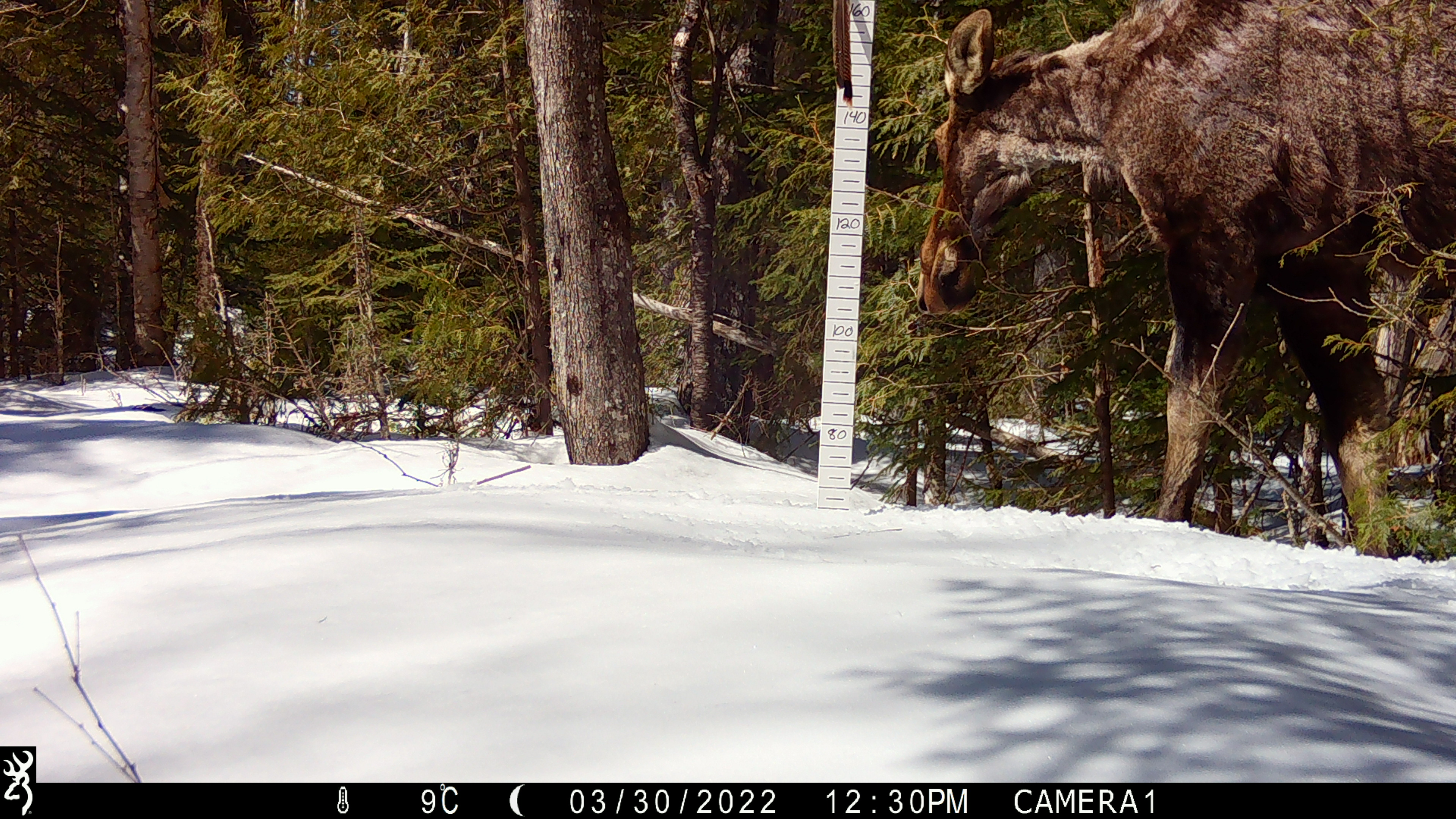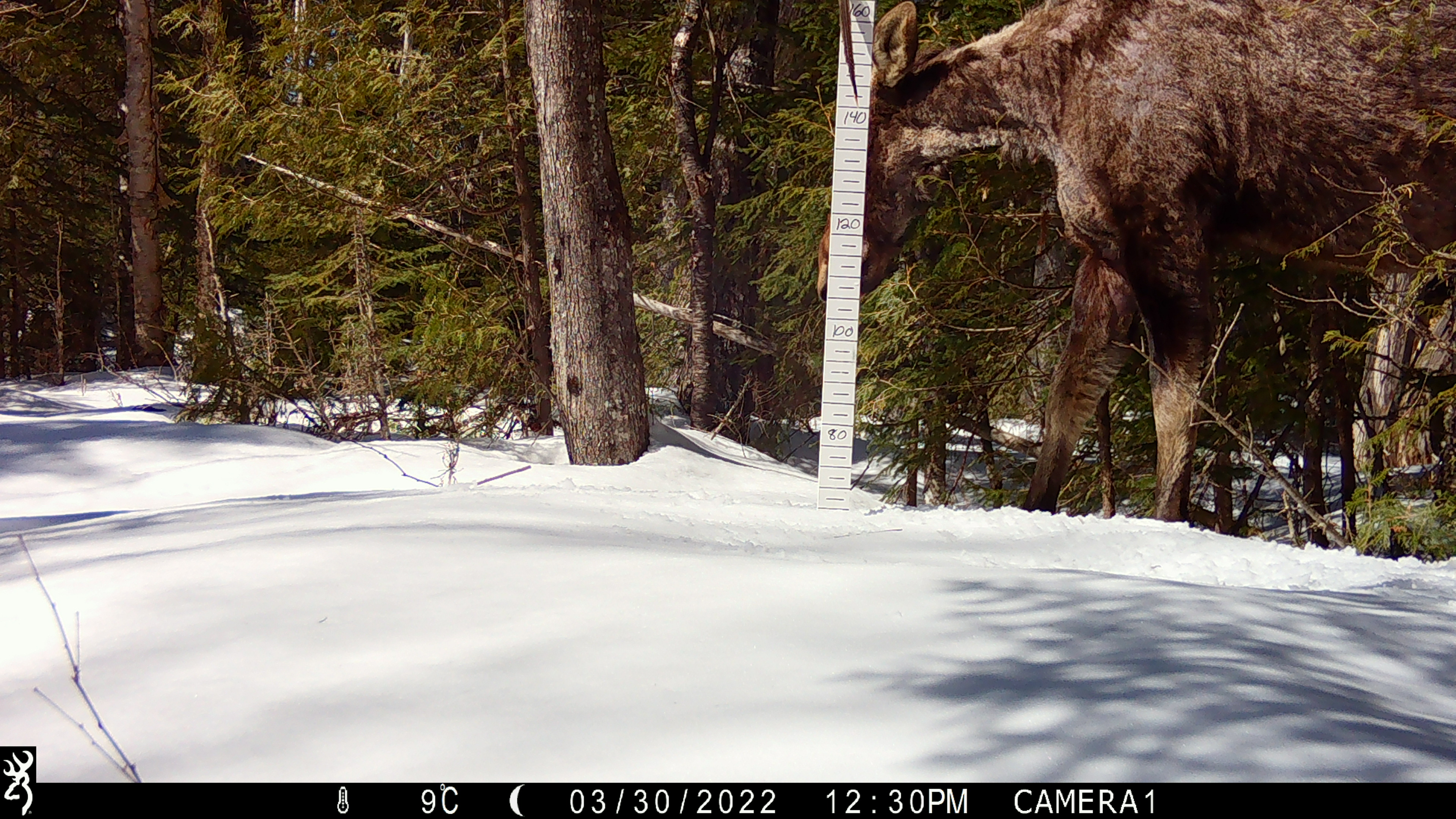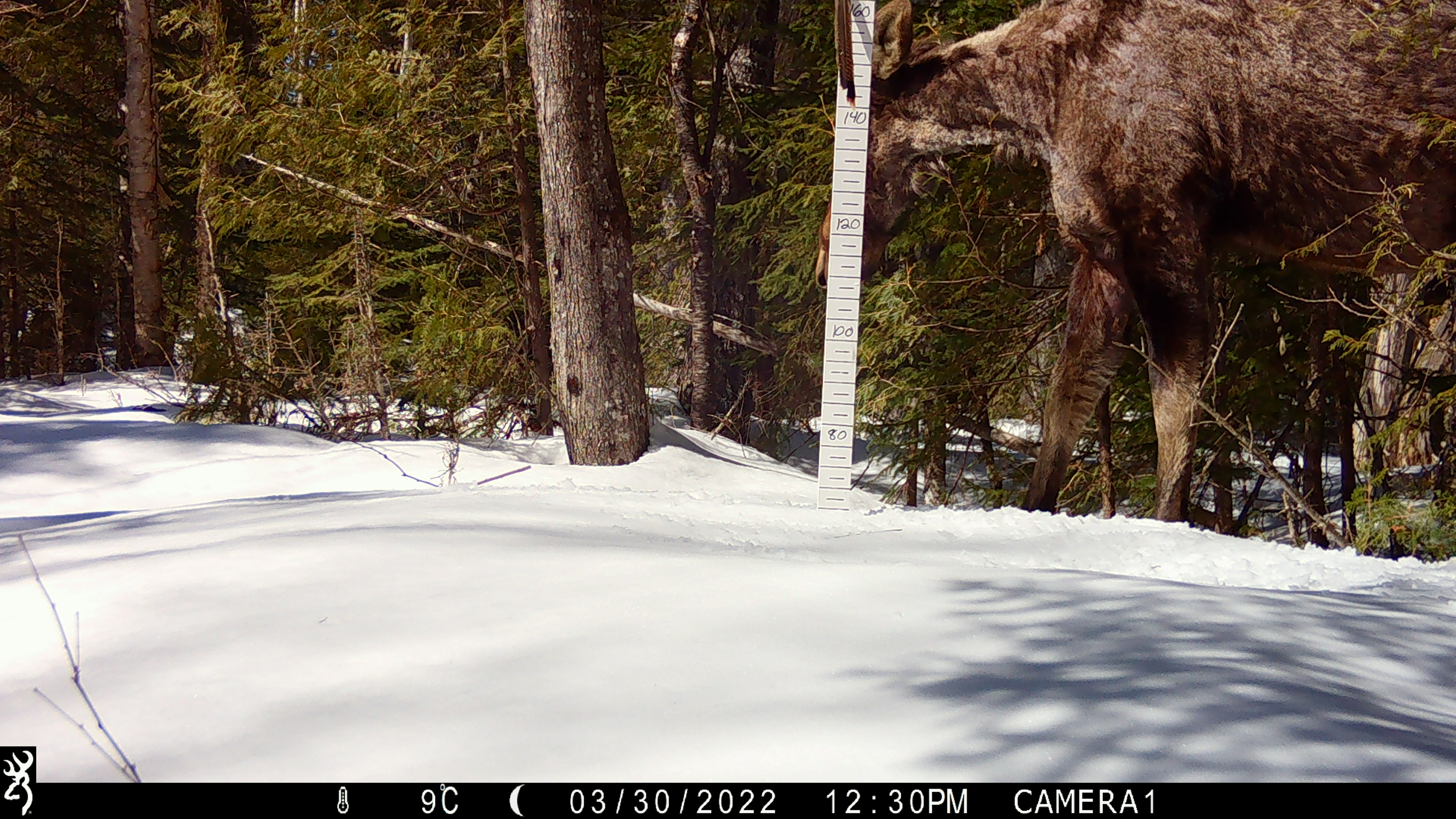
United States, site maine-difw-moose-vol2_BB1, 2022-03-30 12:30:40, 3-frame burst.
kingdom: Animalia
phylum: Chordata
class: Mammalia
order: Artiodactyla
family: Cervidae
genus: Alces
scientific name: Alces alces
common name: moose